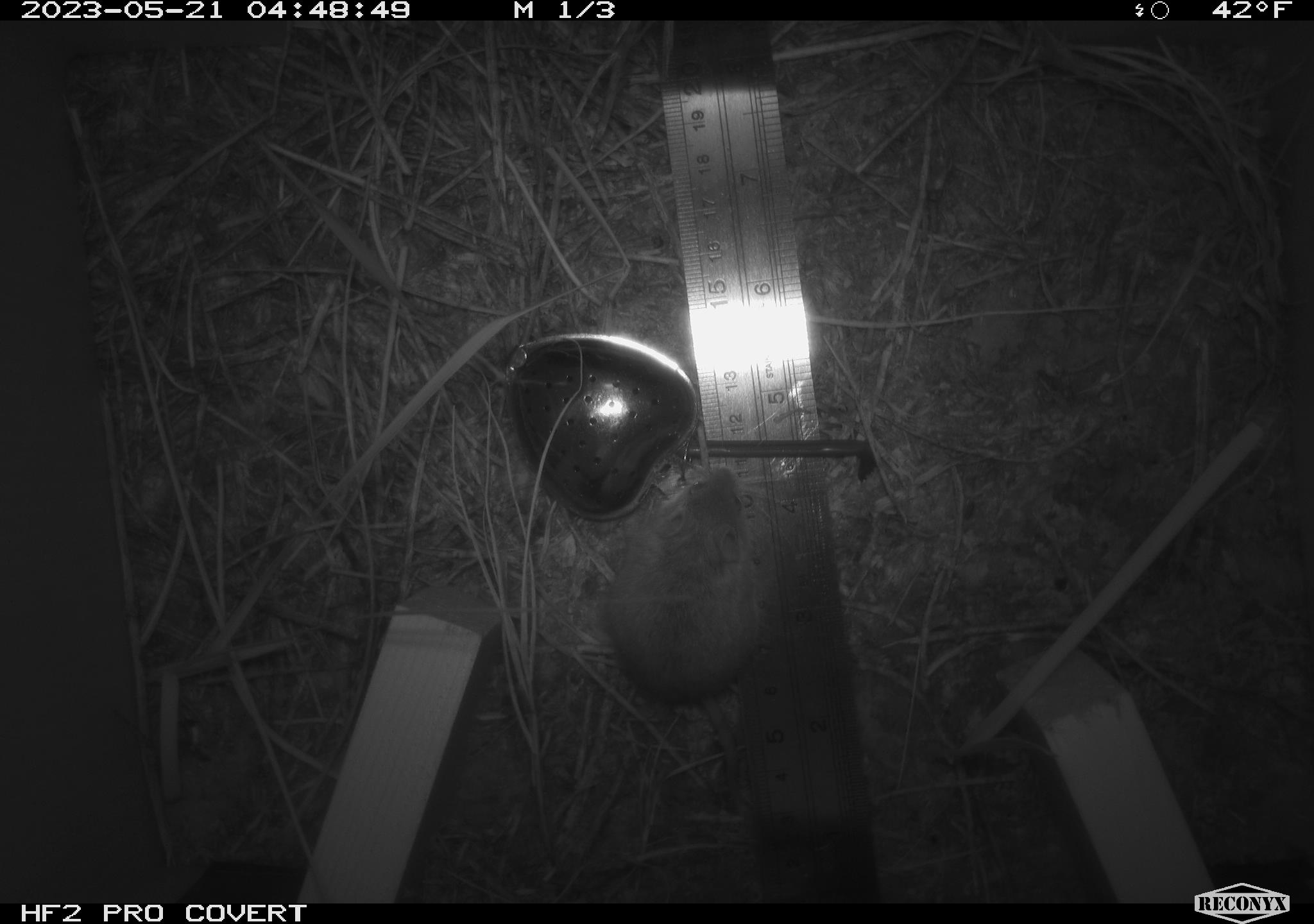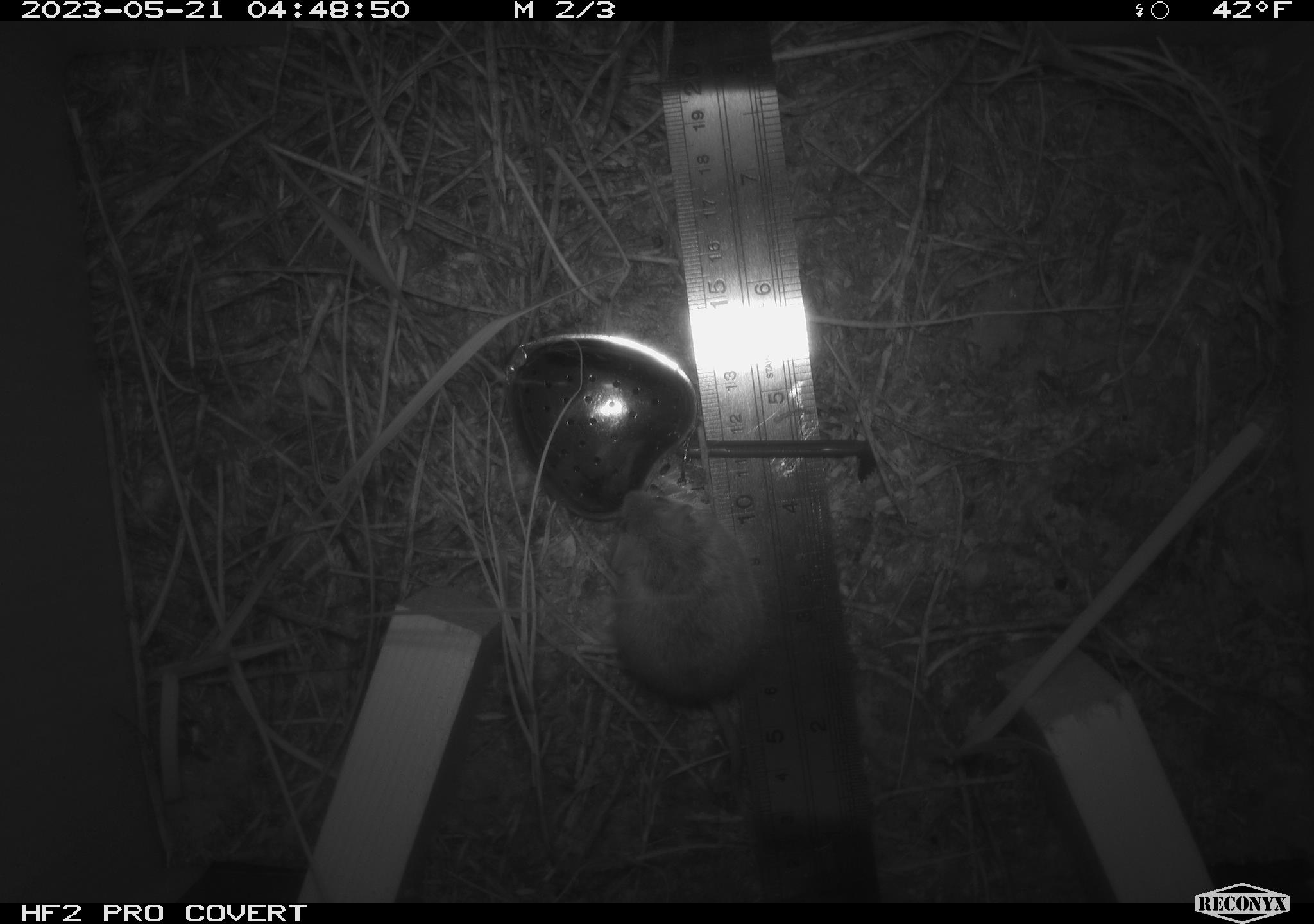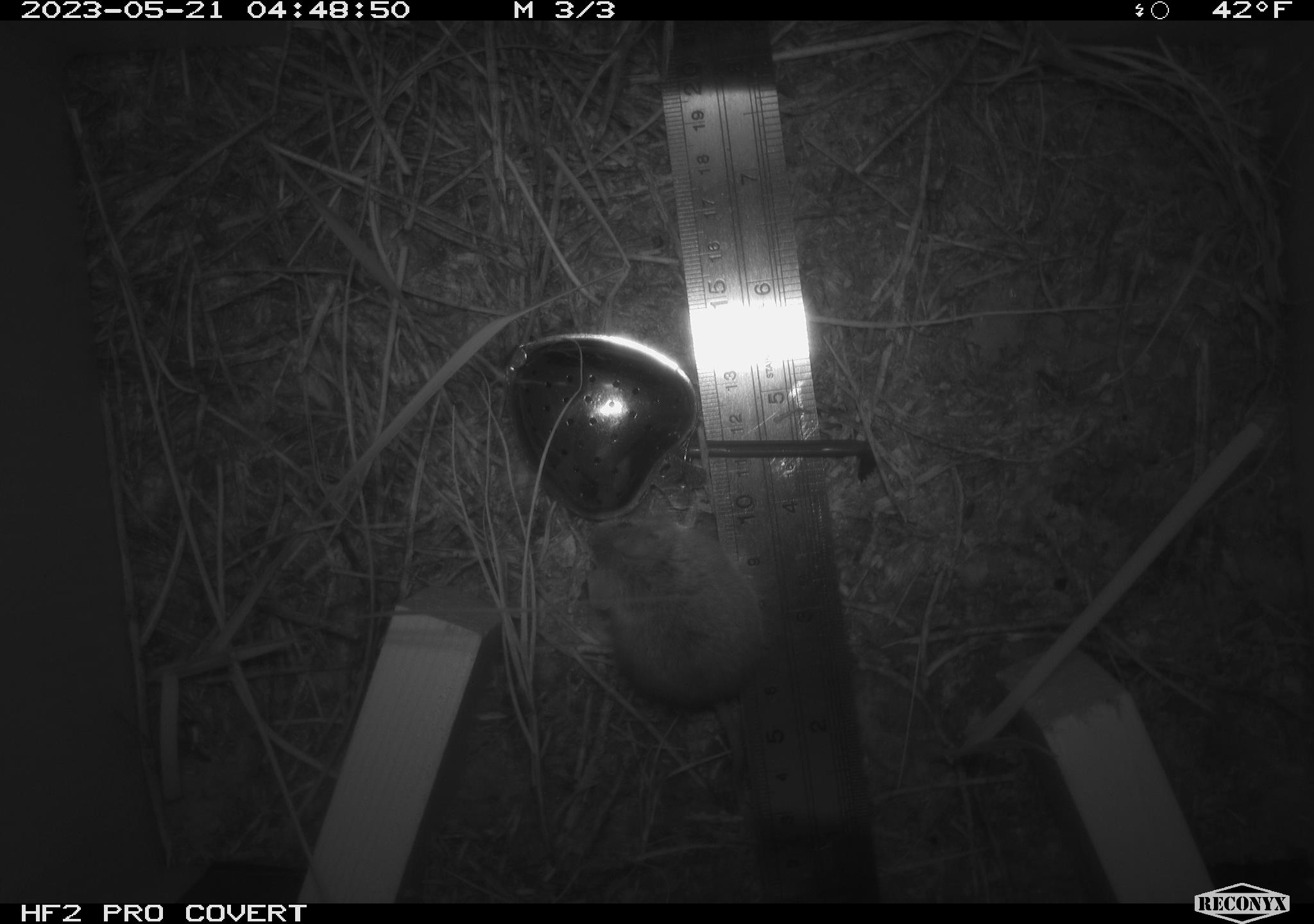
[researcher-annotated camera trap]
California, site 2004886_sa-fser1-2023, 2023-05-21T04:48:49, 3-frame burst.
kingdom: Animalia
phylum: Chordata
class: Mammalia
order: Rodentia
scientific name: Rodentia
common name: mouse species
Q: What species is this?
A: Mouse species (Rodentia).